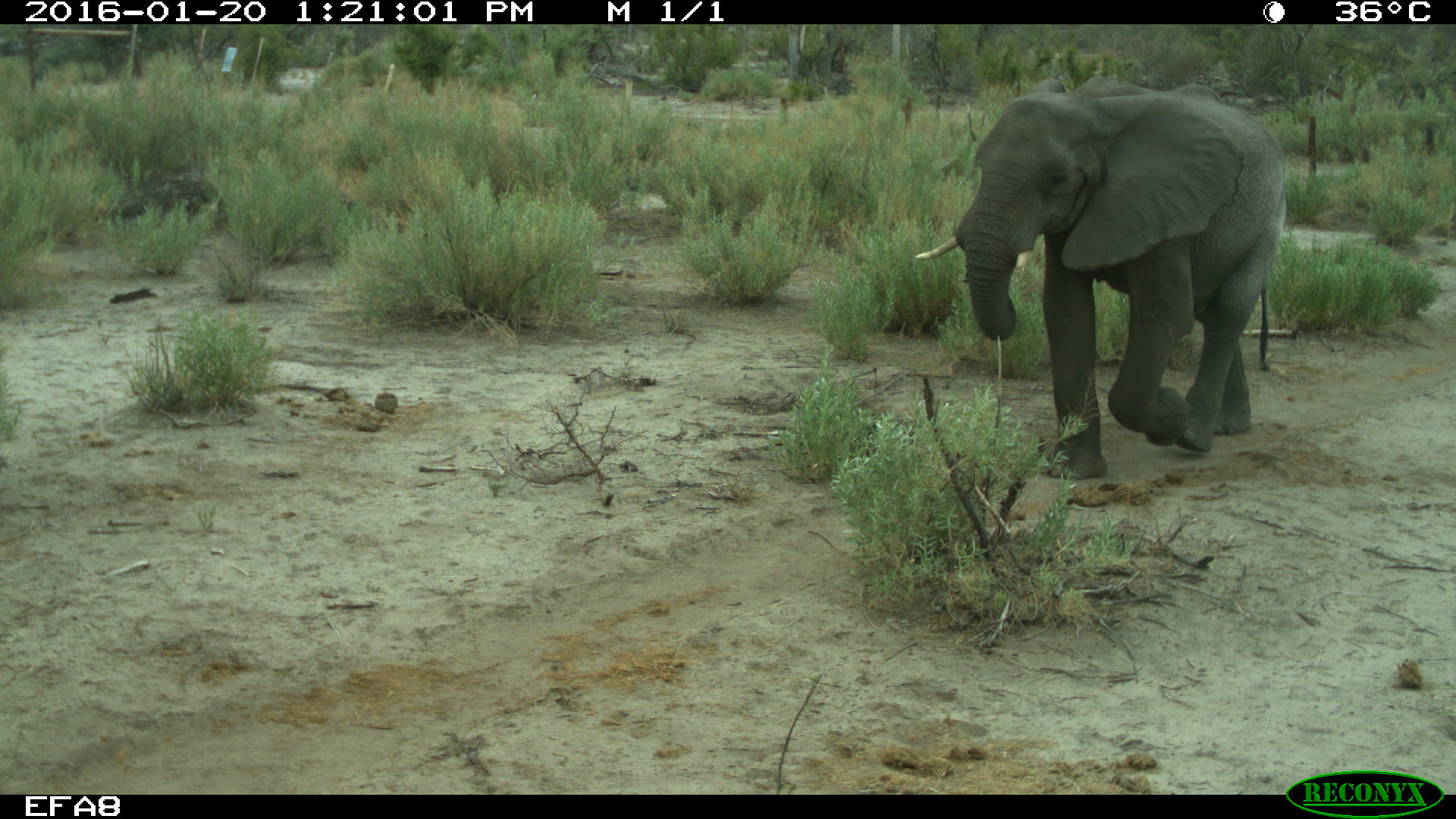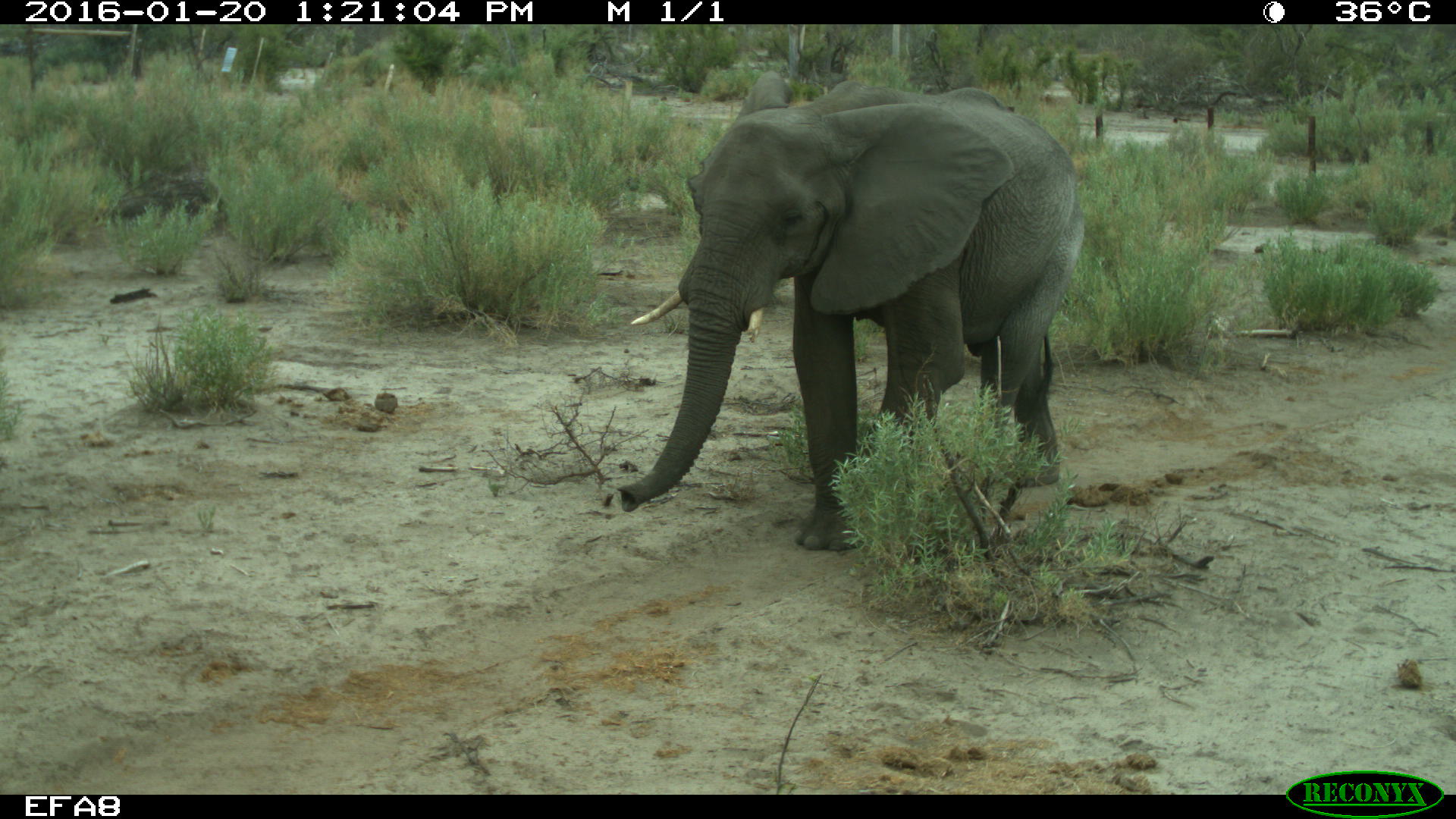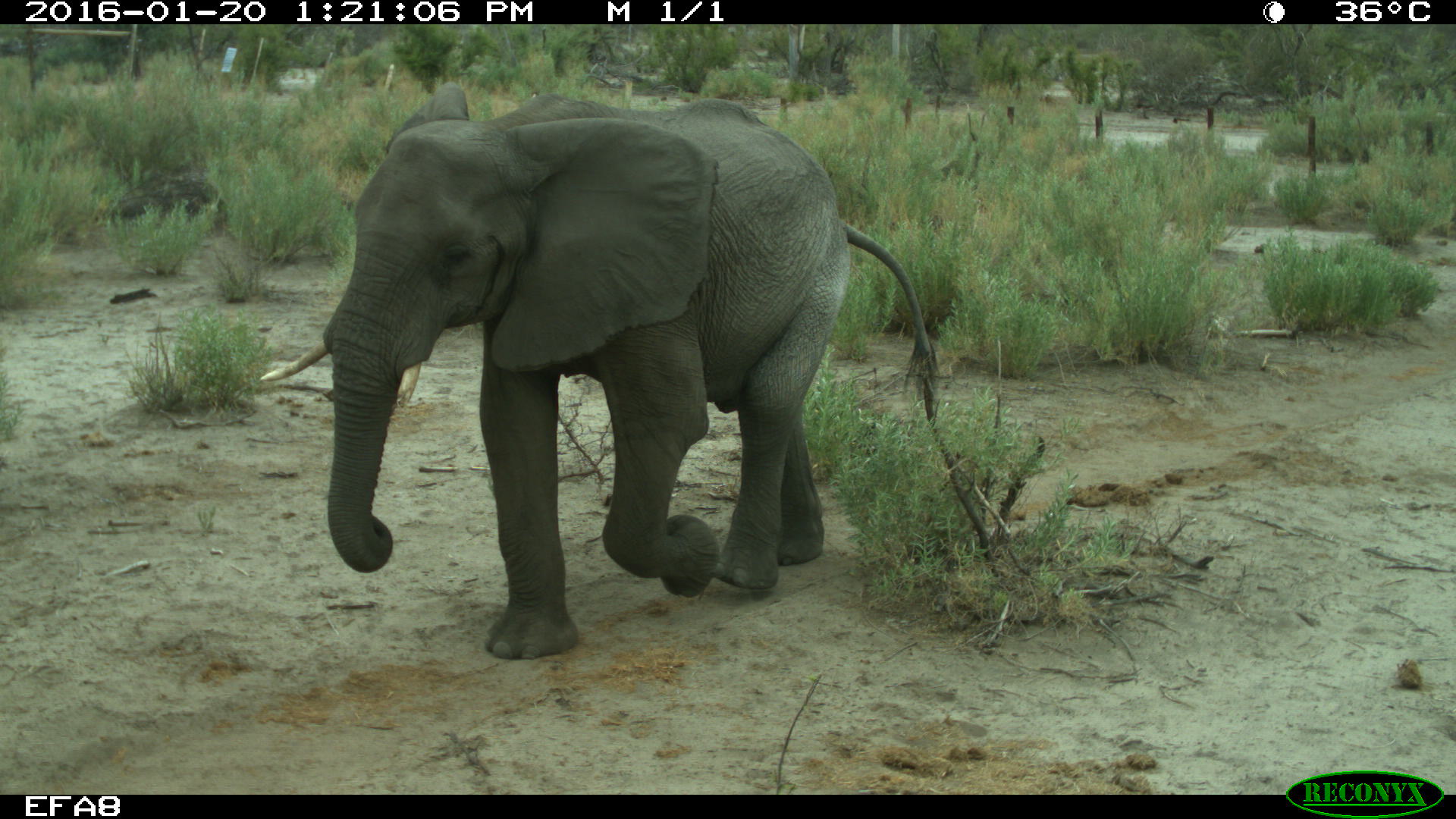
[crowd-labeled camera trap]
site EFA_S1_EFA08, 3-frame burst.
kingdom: Animalia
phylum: Chordata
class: Mammalia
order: Proboscidea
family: Elephantidae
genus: Loxodonta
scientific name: Loxodonta africana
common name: african bush elephant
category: elephant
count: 1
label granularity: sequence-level